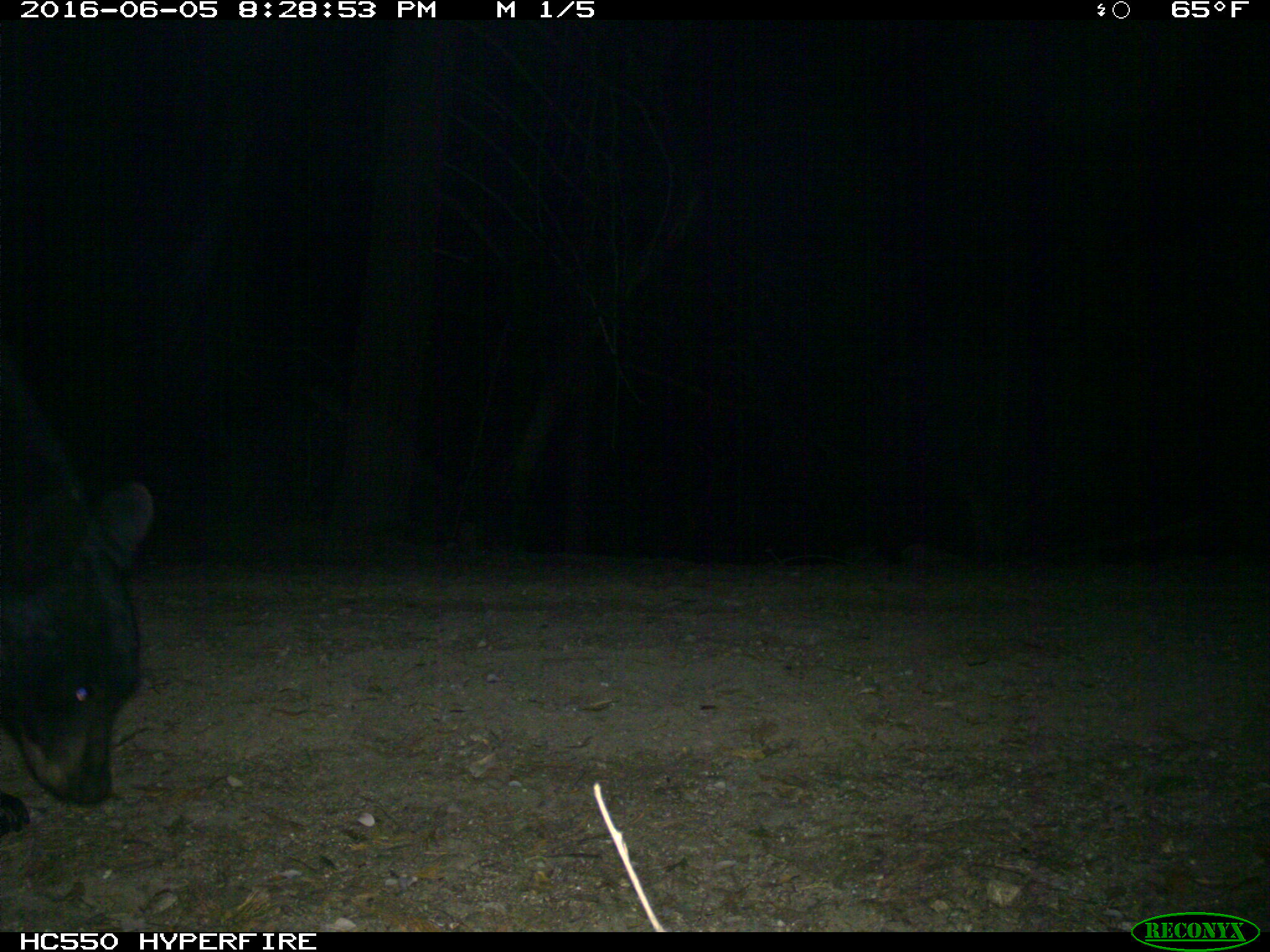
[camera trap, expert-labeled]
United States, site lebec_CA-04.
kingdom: Animalia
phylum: Chordata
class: Mammalia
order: Carnivora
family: Ursidae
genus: Ursus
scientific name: Ursus americanus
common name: american black bear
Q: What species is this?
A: Ursus americanus (american black bear).